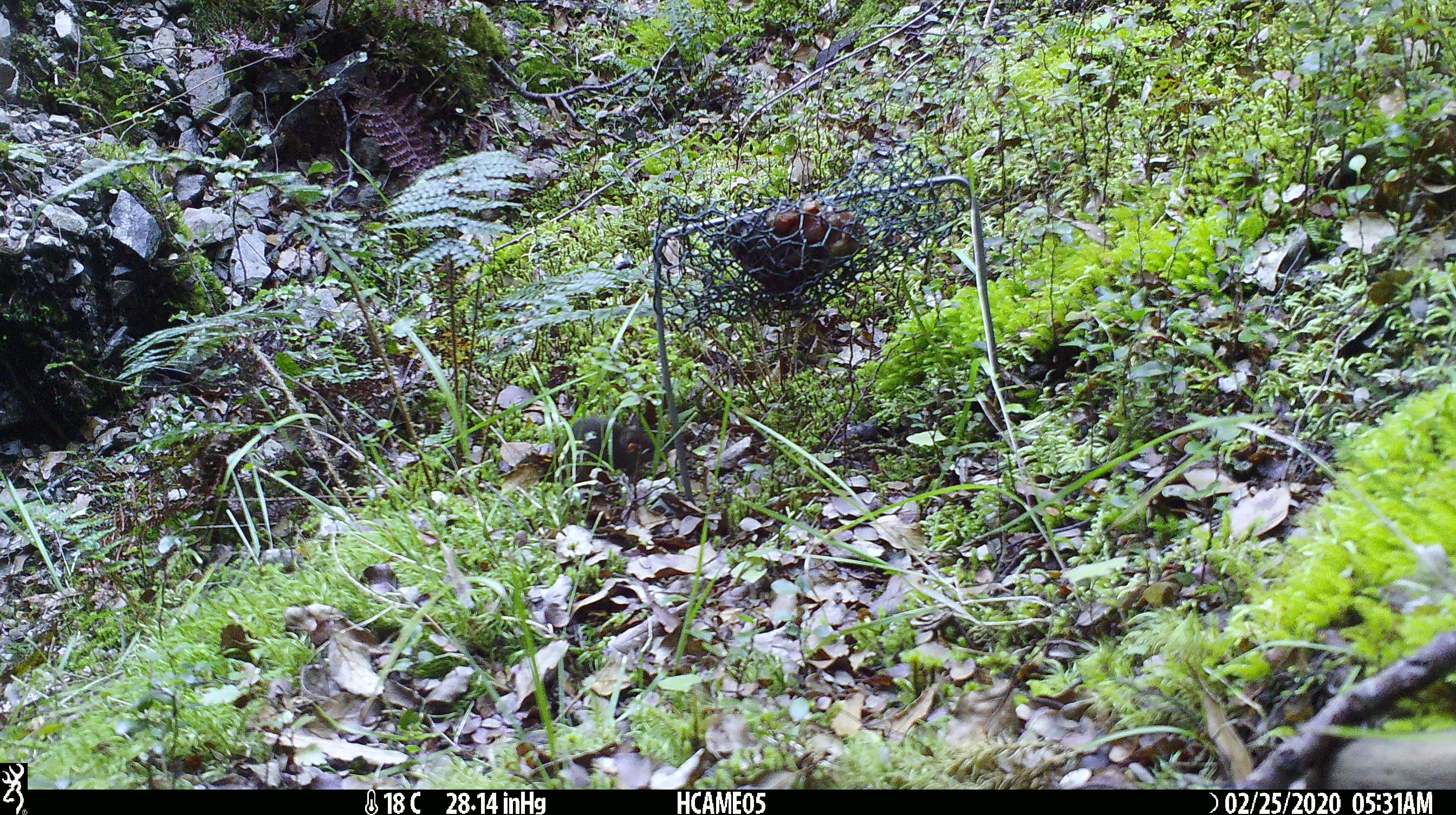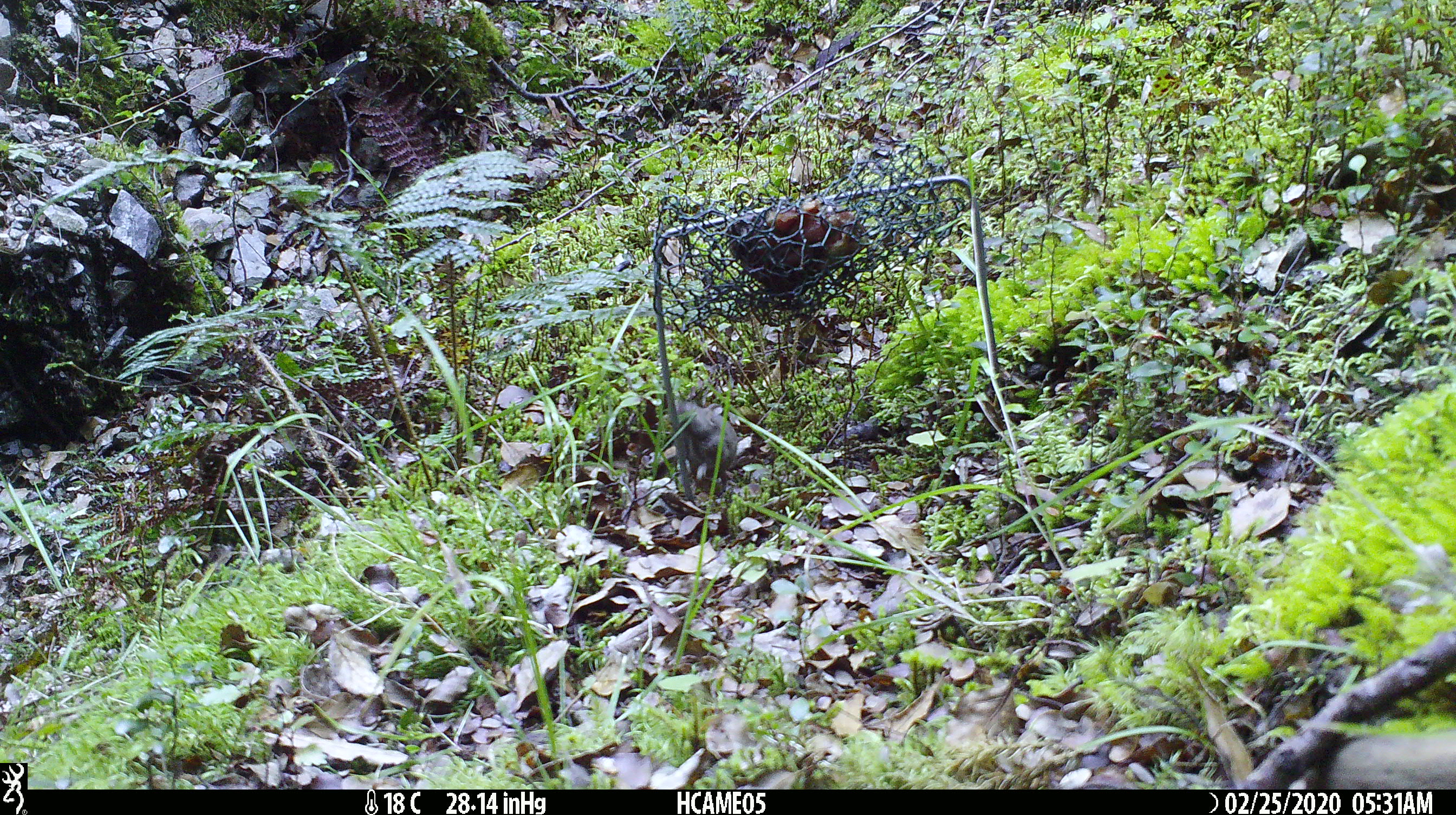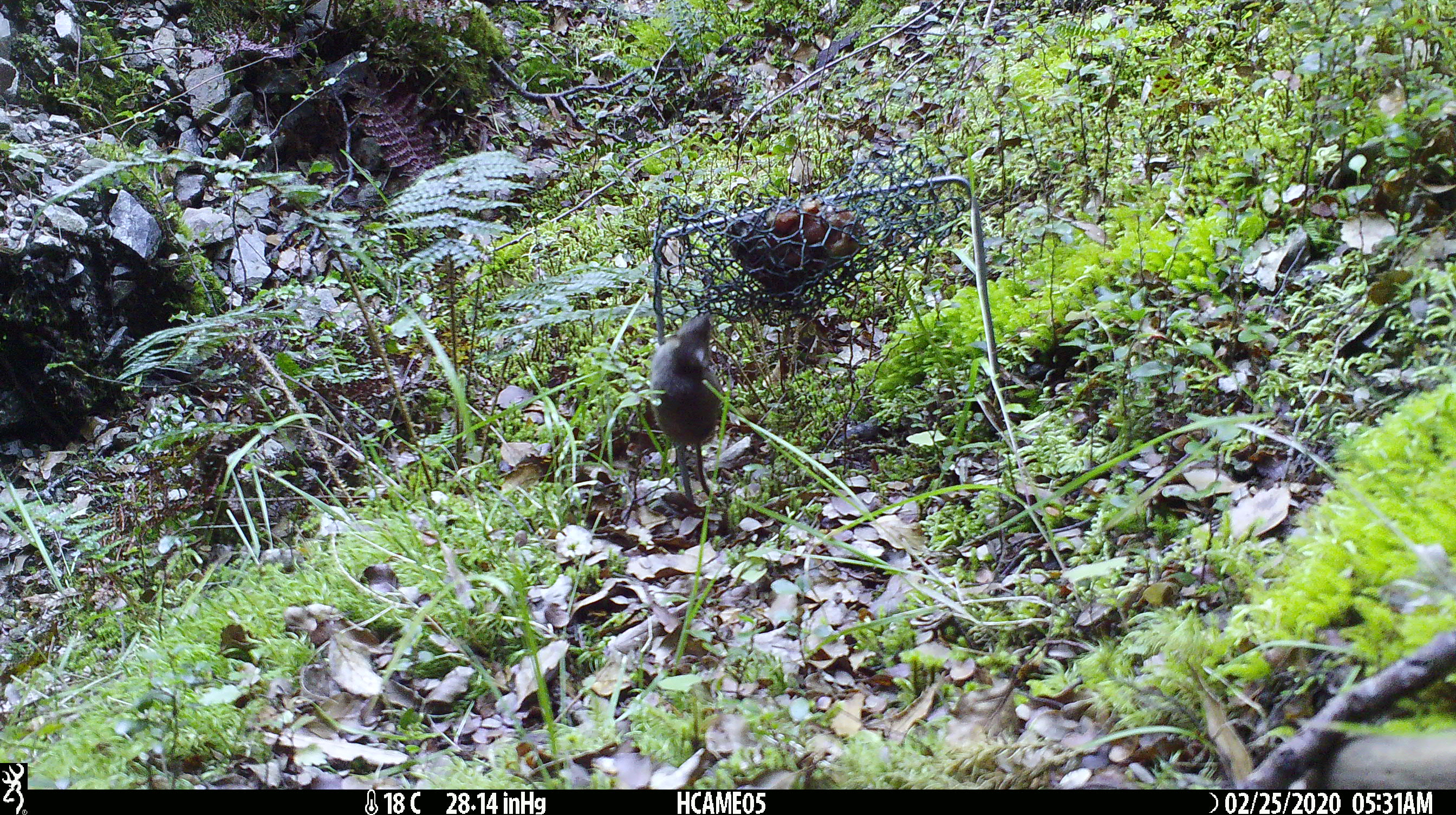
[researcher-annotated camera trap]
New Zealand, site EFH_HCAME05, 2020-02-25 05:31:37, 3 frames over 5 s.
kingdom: Animalia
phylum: Chordata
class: Mammalia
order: Rodentia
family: Muridae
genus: Mus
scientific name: Mus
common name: mouse